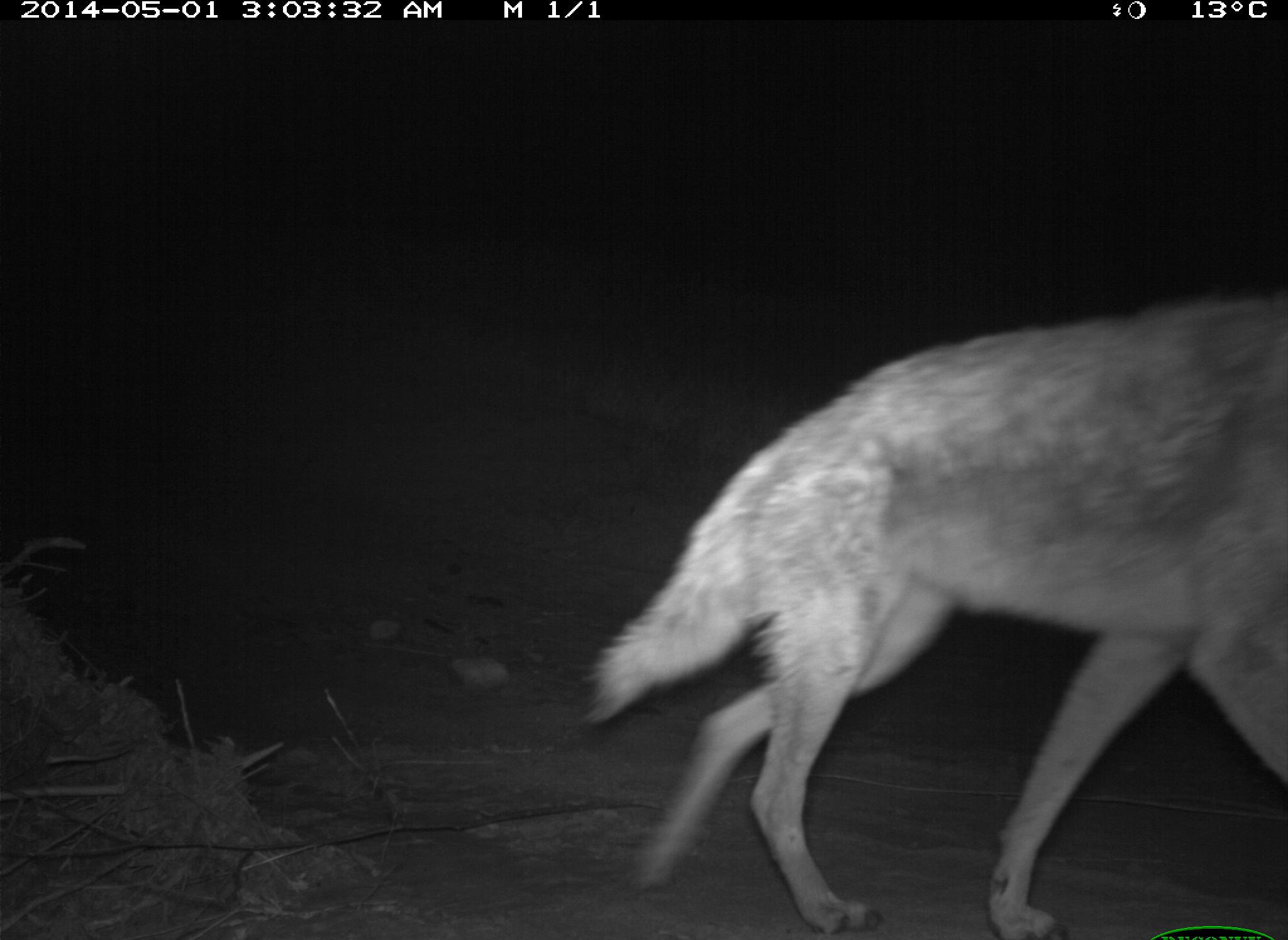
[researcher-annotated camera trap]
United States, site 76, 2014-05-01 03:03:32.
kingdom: Animalia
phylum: Chordata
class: Mammalia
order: Carnivora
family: Canidae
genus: Canis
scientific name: Canis latrans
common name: coyote